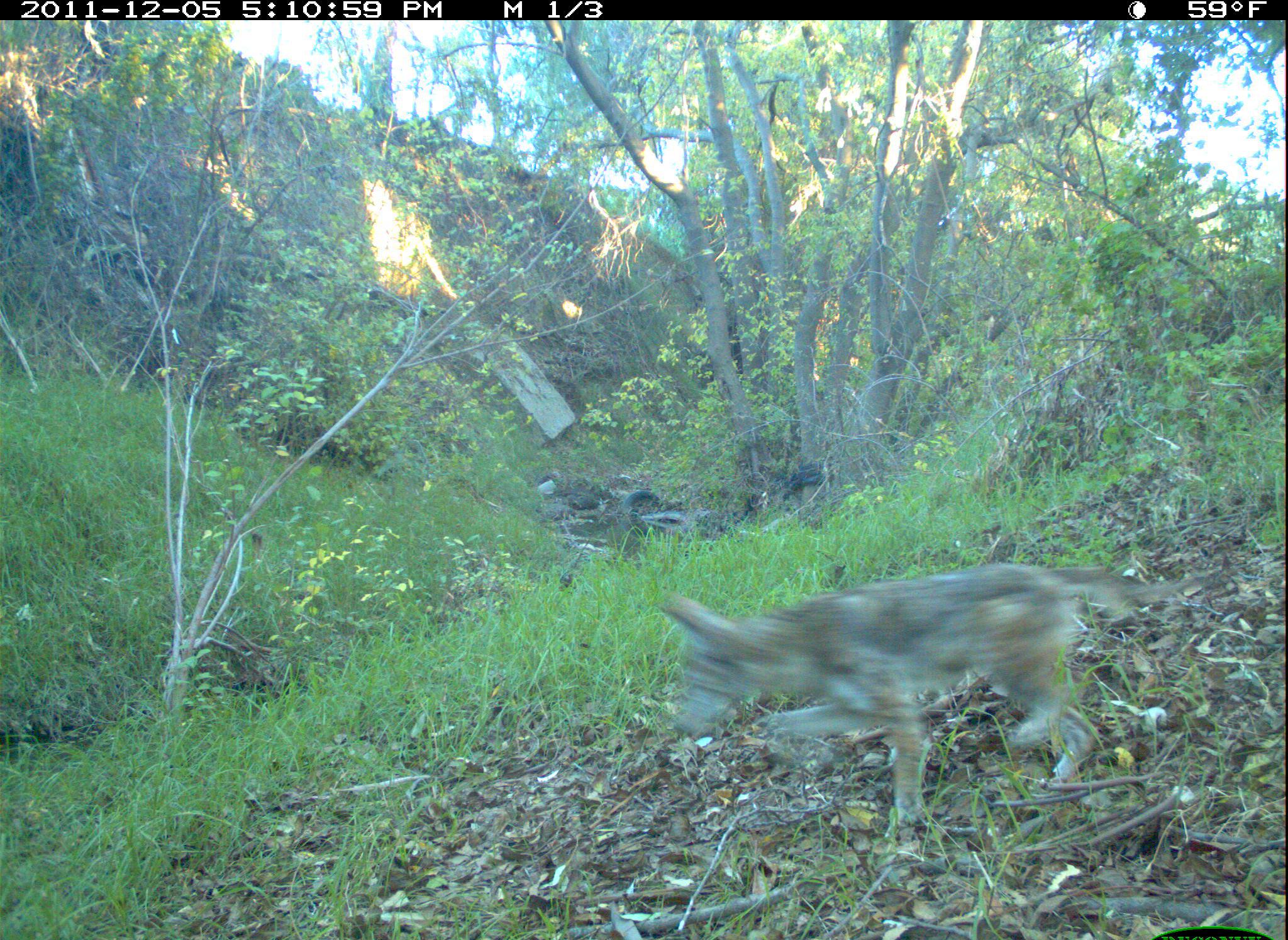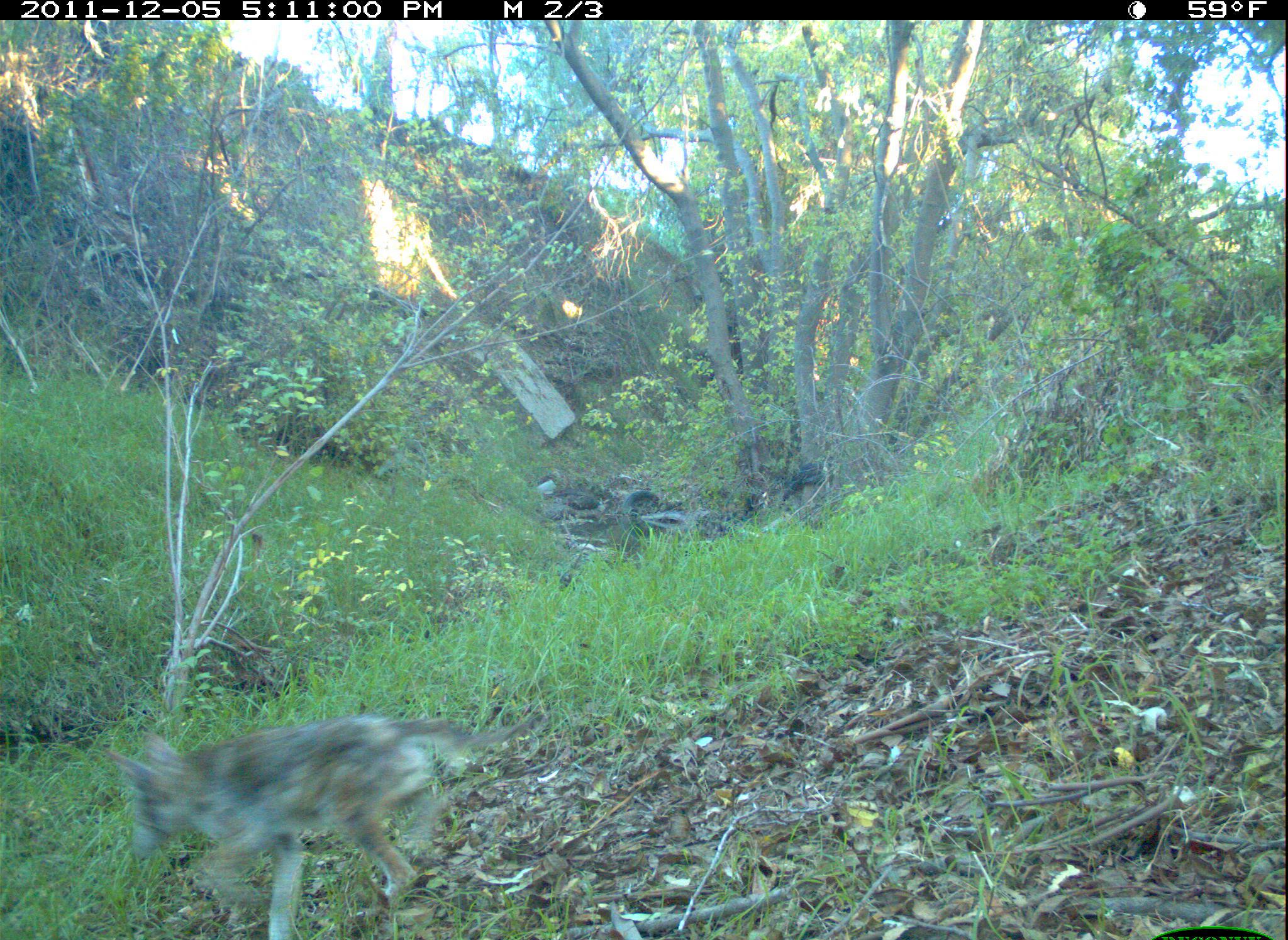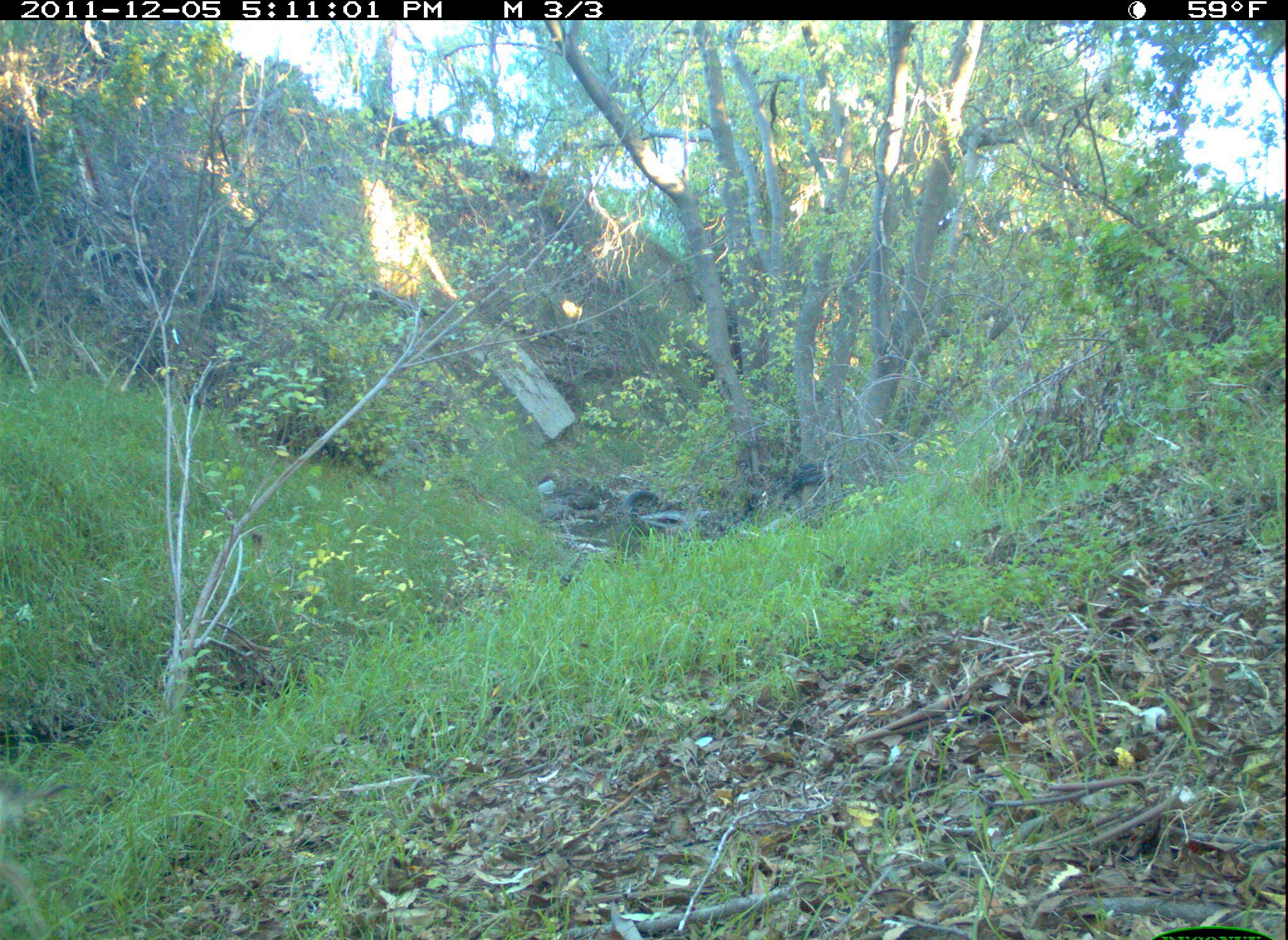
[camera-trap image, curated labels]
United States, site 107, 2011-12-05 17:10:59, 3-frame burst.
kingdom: Animalia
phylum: Chordata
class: Mammalia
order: Carnivora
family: Canidae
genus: Canis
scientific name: Canis latrans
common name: coyote